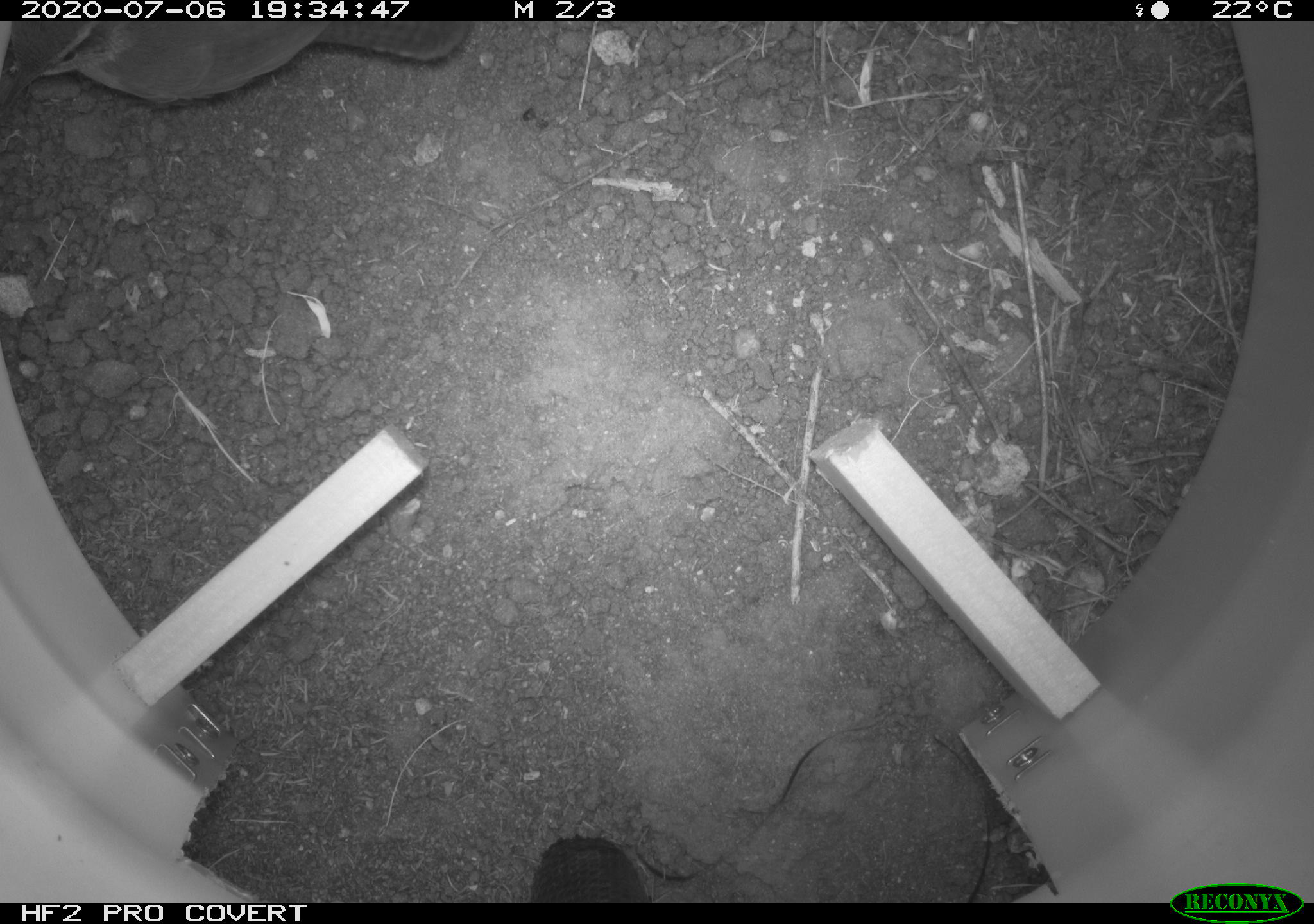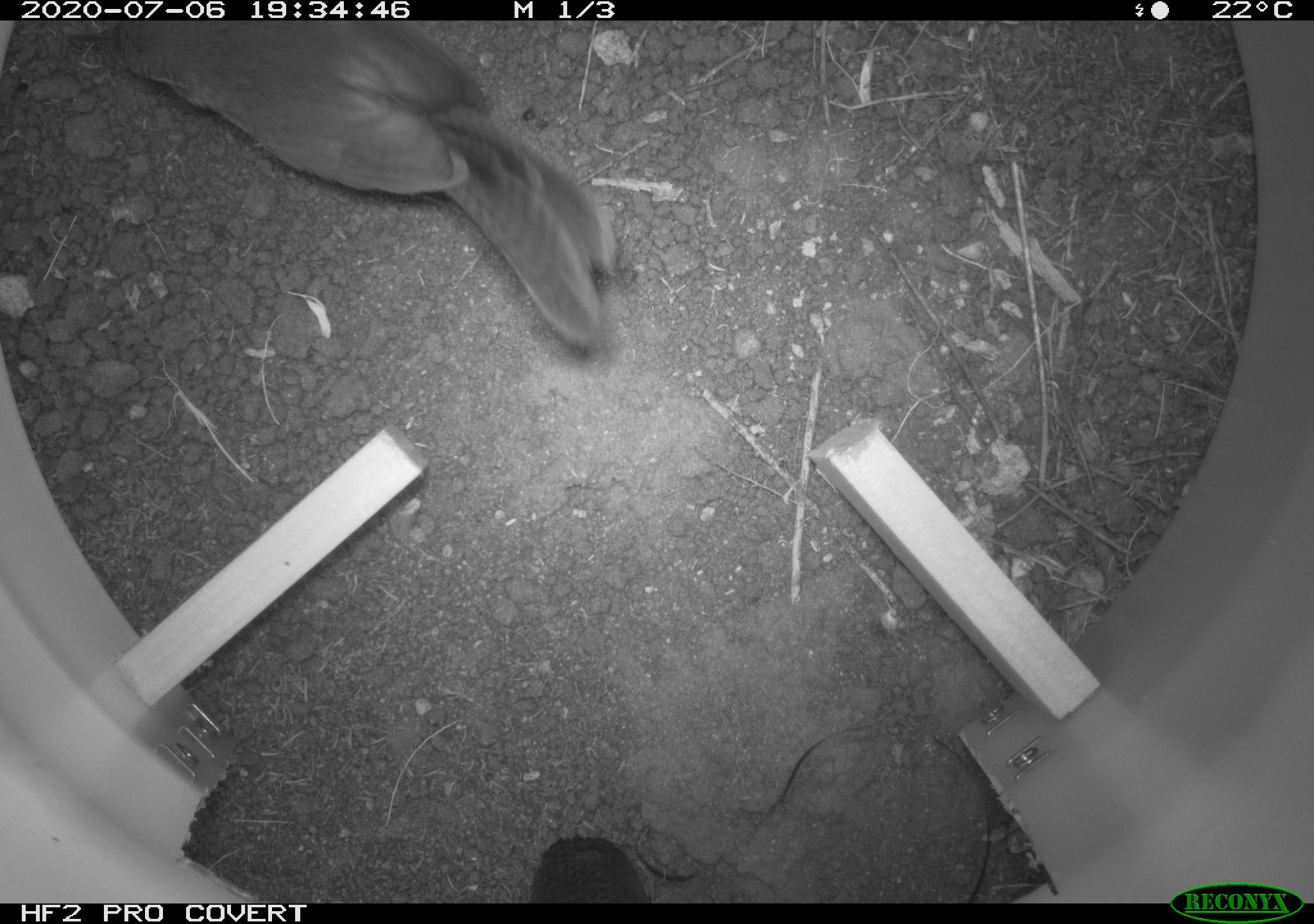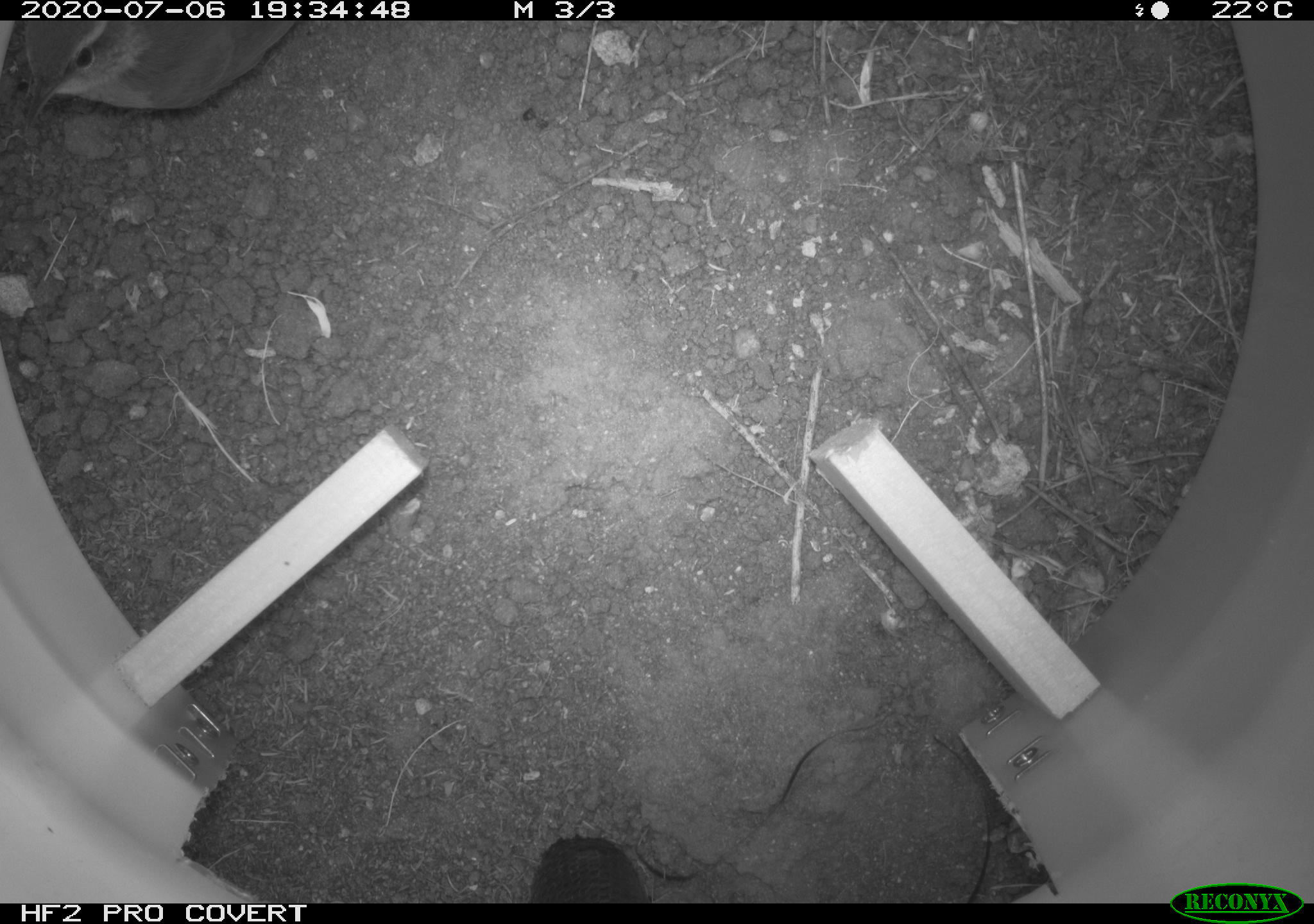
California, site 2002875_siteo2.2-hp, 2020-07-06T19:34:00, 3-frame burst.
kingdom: Animalia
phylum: Chordata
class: Aves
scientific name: Aves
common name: bird